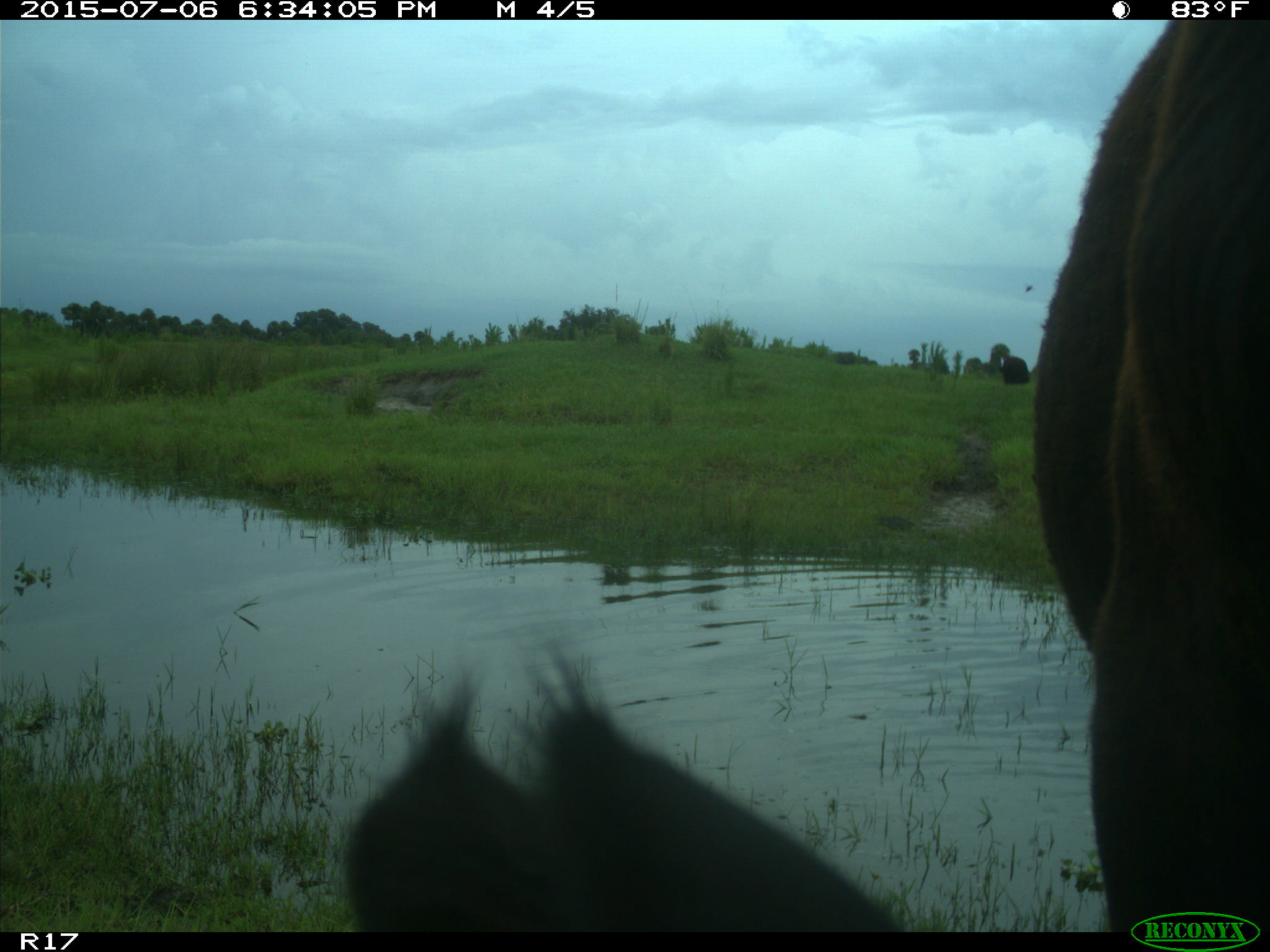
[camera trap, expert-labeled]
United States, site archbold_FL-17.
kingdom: Animalia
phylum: Chordata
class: Mammalia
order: Artiodactyla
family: Bovidae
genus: Bos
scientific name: Bos taurus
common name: domestic cow